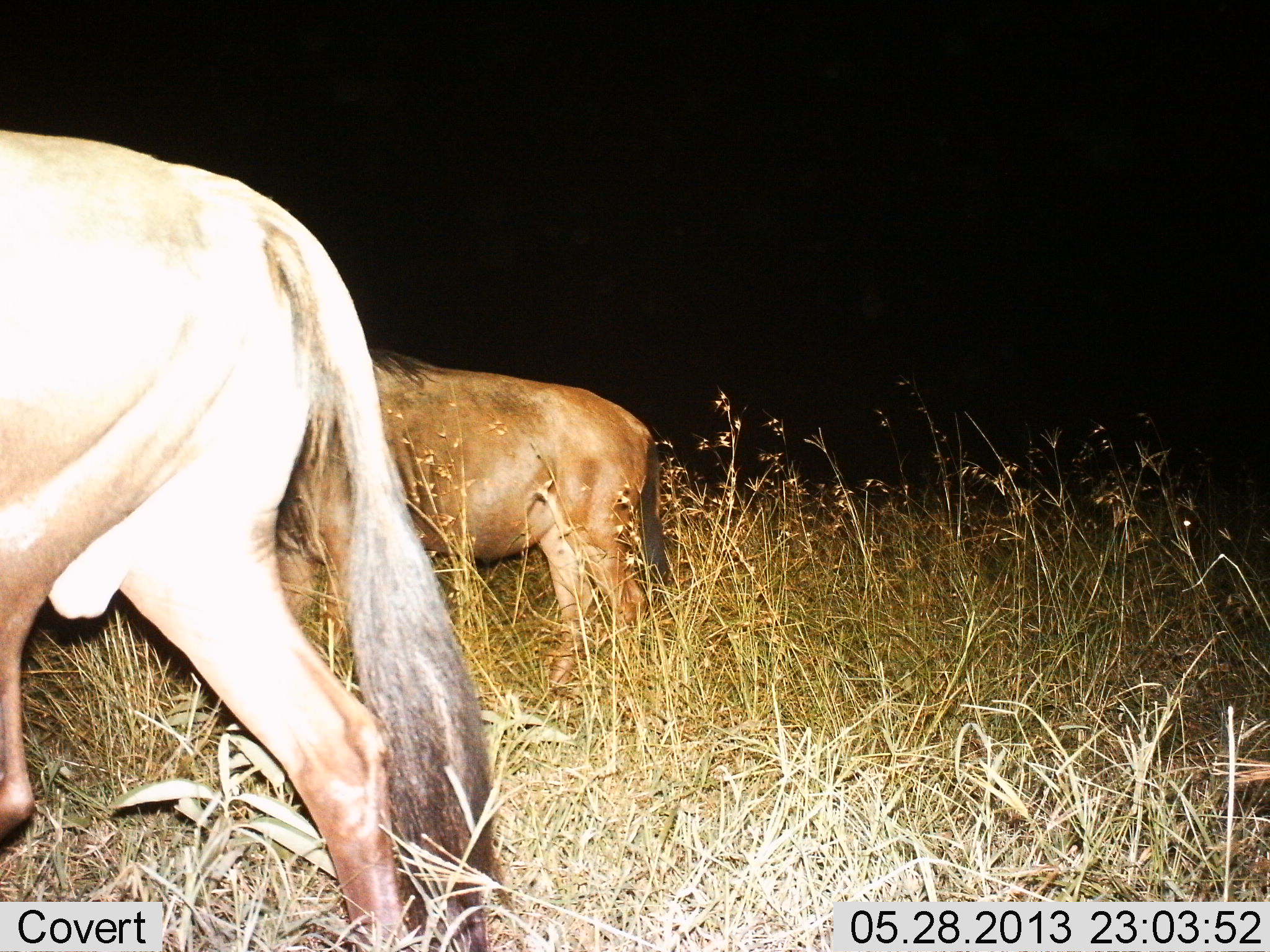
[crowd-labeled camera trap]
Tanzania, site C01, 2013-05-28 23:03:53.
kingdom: Animalia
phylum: Chordata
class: Mammalia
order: Artiodactyla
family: Bovidae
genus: Connochaetes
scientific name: Connochaetes taurinus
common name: blue wildebeest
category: wildebeest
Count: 2.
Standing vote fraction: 70%.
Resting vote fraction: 0%.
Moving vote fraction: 60%.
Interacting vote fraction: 0%.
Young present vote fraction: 0%.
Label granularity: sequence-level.